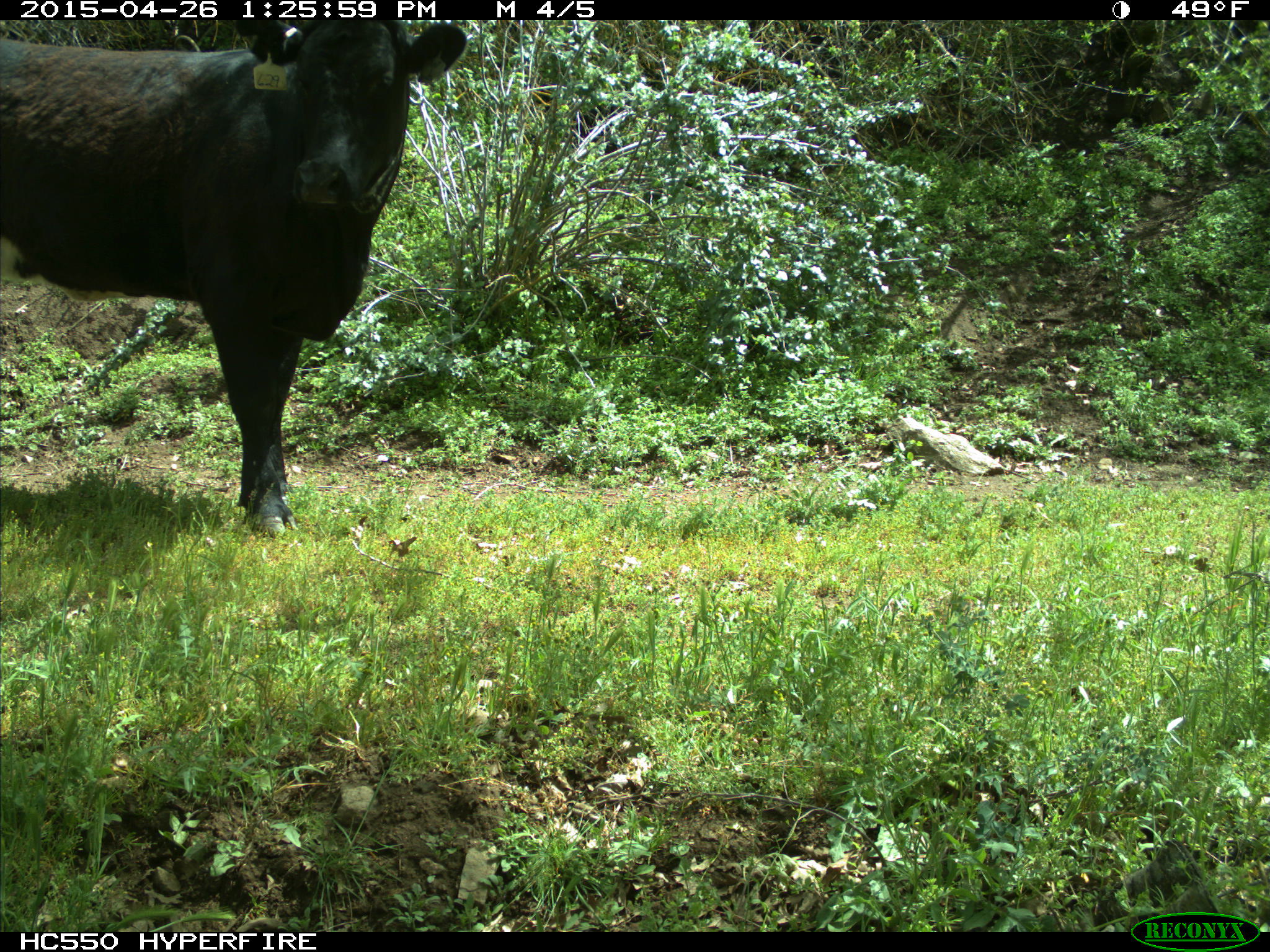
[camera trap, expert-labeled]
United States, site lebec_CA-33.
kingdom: Animalia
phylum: Chordata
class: Mammalia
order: Artiodactyla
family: Bovidae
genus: Bos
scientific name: Bos taurus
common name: domestic cow